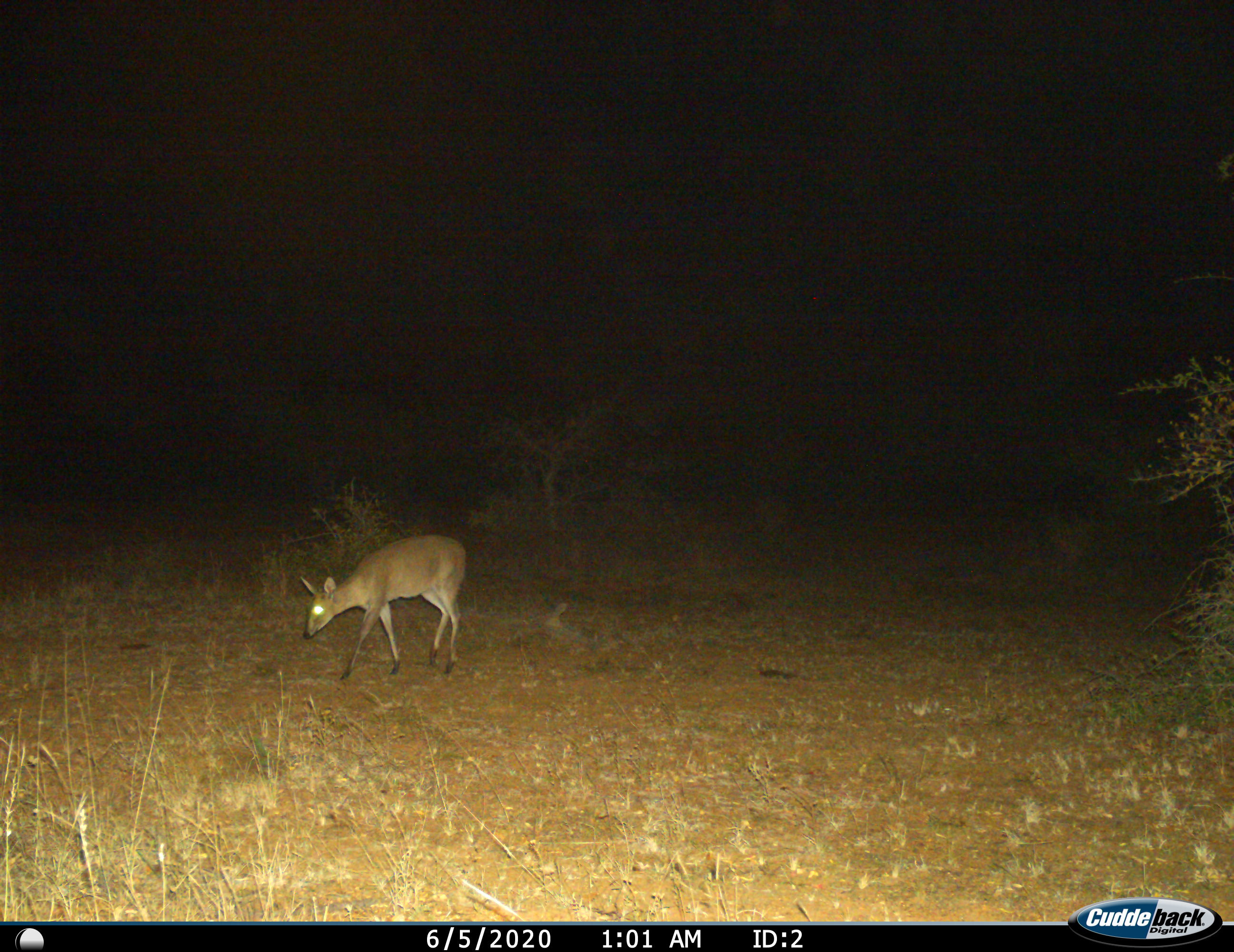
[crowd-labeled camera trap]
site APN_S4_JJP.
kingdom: Animalia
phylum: Chordata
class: Mammalia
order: Artiodactyla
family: Bovidae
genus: Sylvicapra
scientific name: Sylvicapra grimmia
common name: common duiker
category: duikercommongrey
Duikercommongrey (common duiker) (Sylvicapra grimmia), count 1. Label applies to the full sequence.